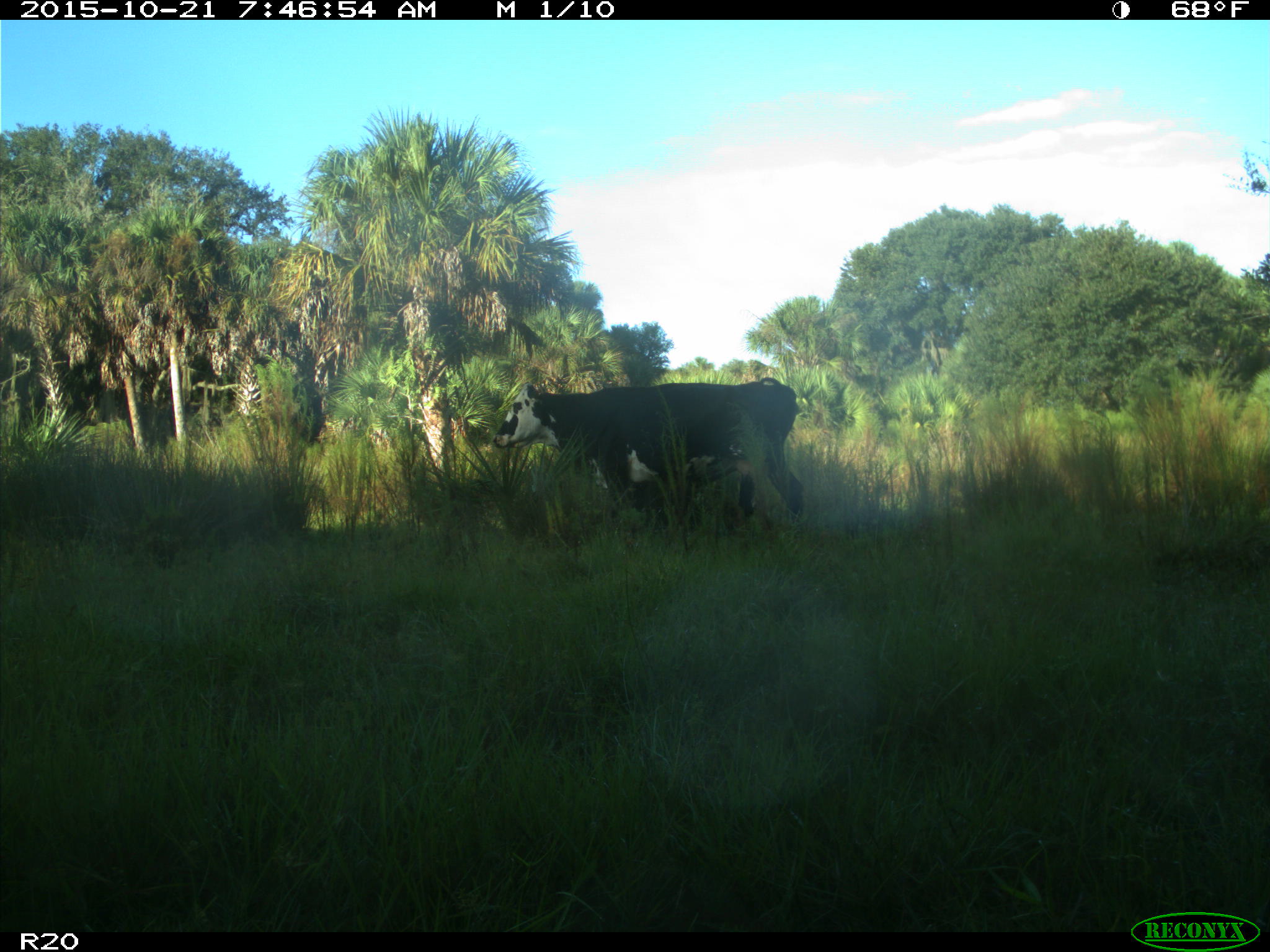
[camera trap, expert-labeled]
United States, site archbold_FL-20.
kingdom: Animalia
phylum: Chordata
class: Mammalia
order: Artiodactyla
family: Bovidae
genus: Bos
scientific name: Bos taurus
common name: domestic cow